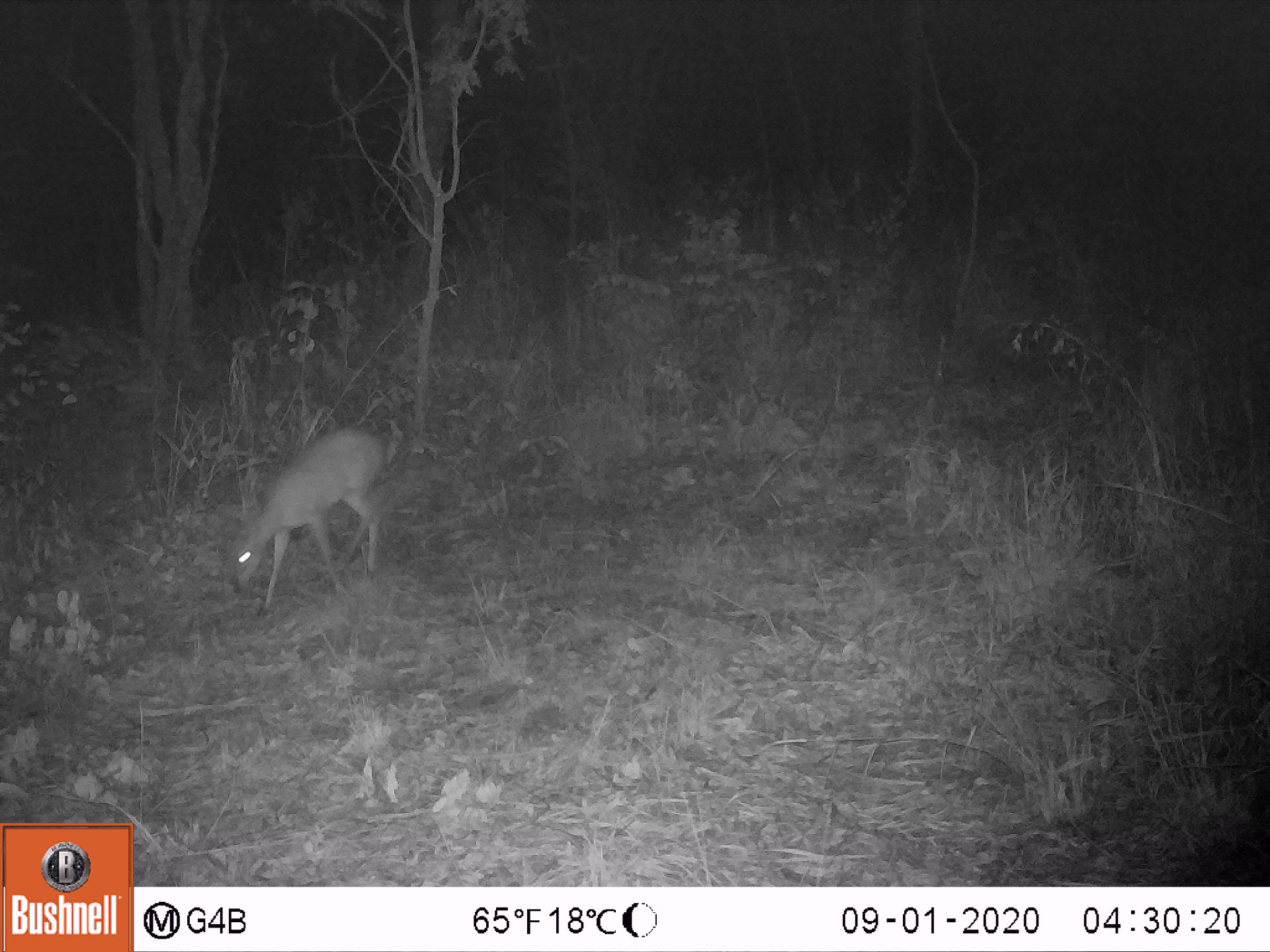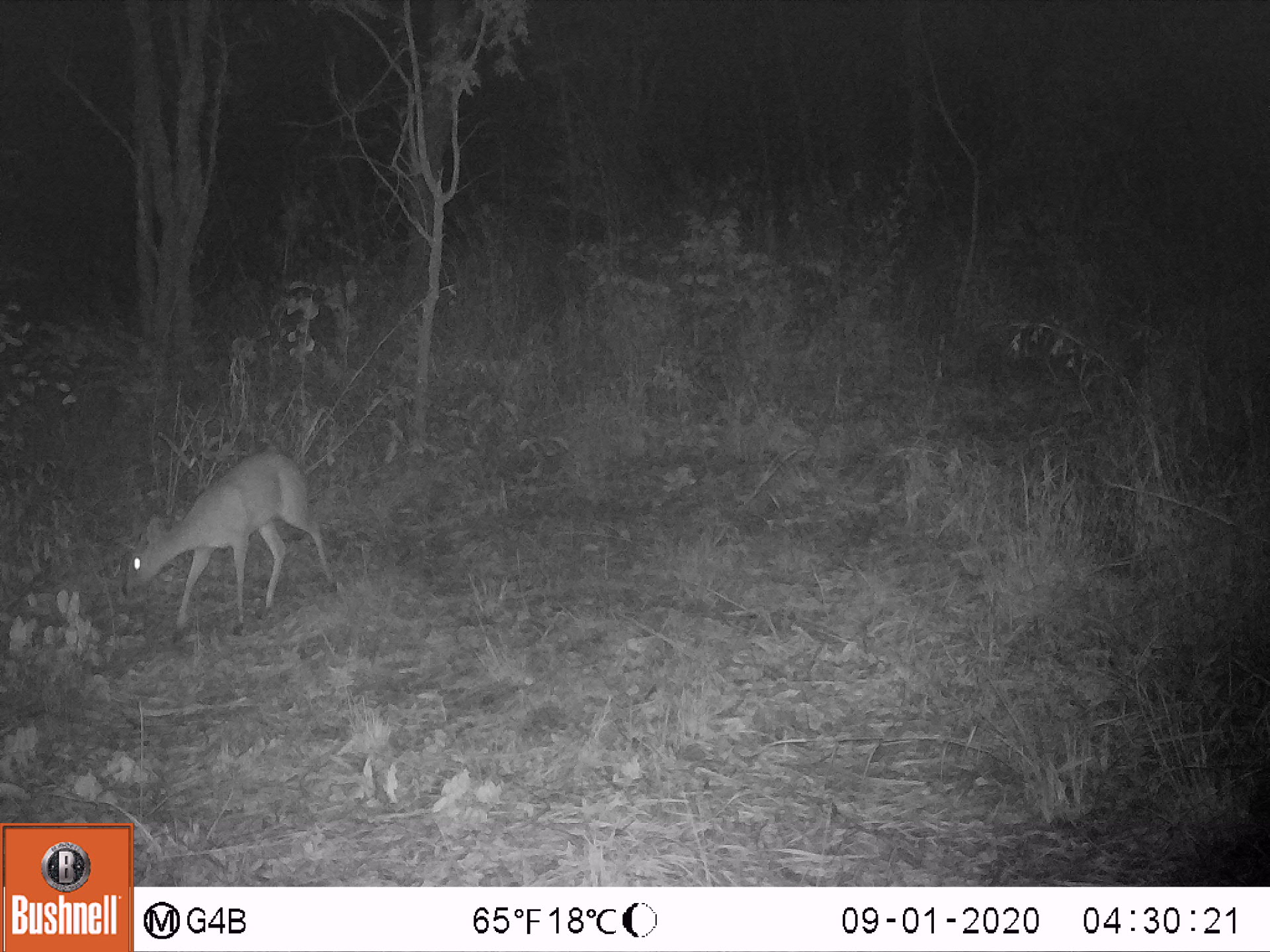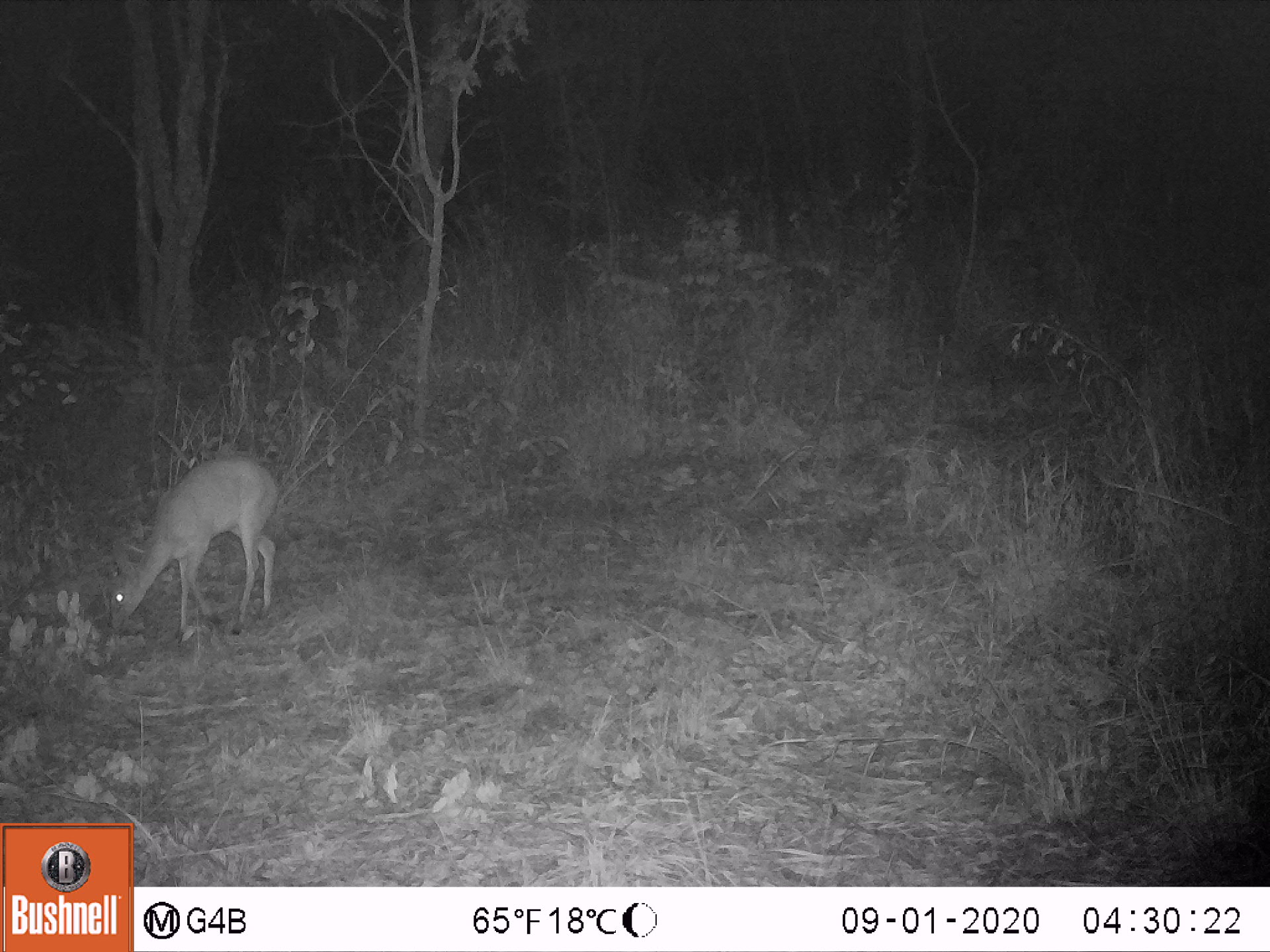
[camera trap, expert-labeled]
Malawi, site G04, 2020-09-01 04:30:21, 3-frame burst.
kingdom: Animalia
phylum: Chordata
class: Mammalia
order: Artiodactyla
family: Bovidae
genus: Sylvicapra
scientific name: Sylvicapra grimmia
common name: common duiker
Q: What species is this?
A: Common duiker (Sylvicapra grimmia).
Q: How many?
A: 1.